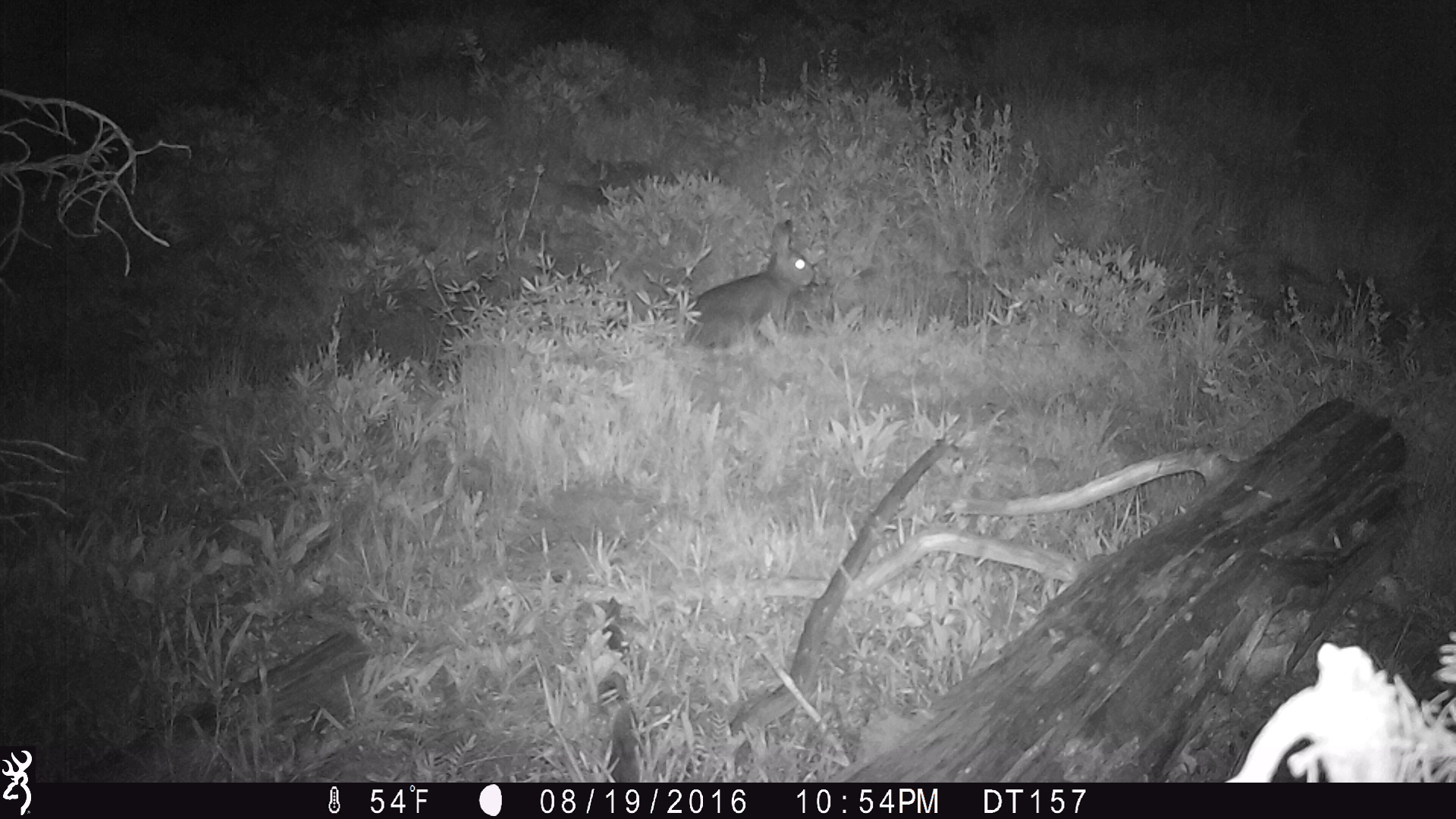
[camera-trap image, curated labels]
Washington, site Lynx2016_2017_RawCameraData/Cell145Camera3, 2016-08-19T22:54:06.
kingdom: Animalia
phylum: Chordata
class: Mammalia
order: Lagomorpha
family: Leporidae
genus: Lepus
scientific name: Lepus americanus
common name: snowshoe hare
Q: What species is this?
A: Lepus americanus (snowshoe hare).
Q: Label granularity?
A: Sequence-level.